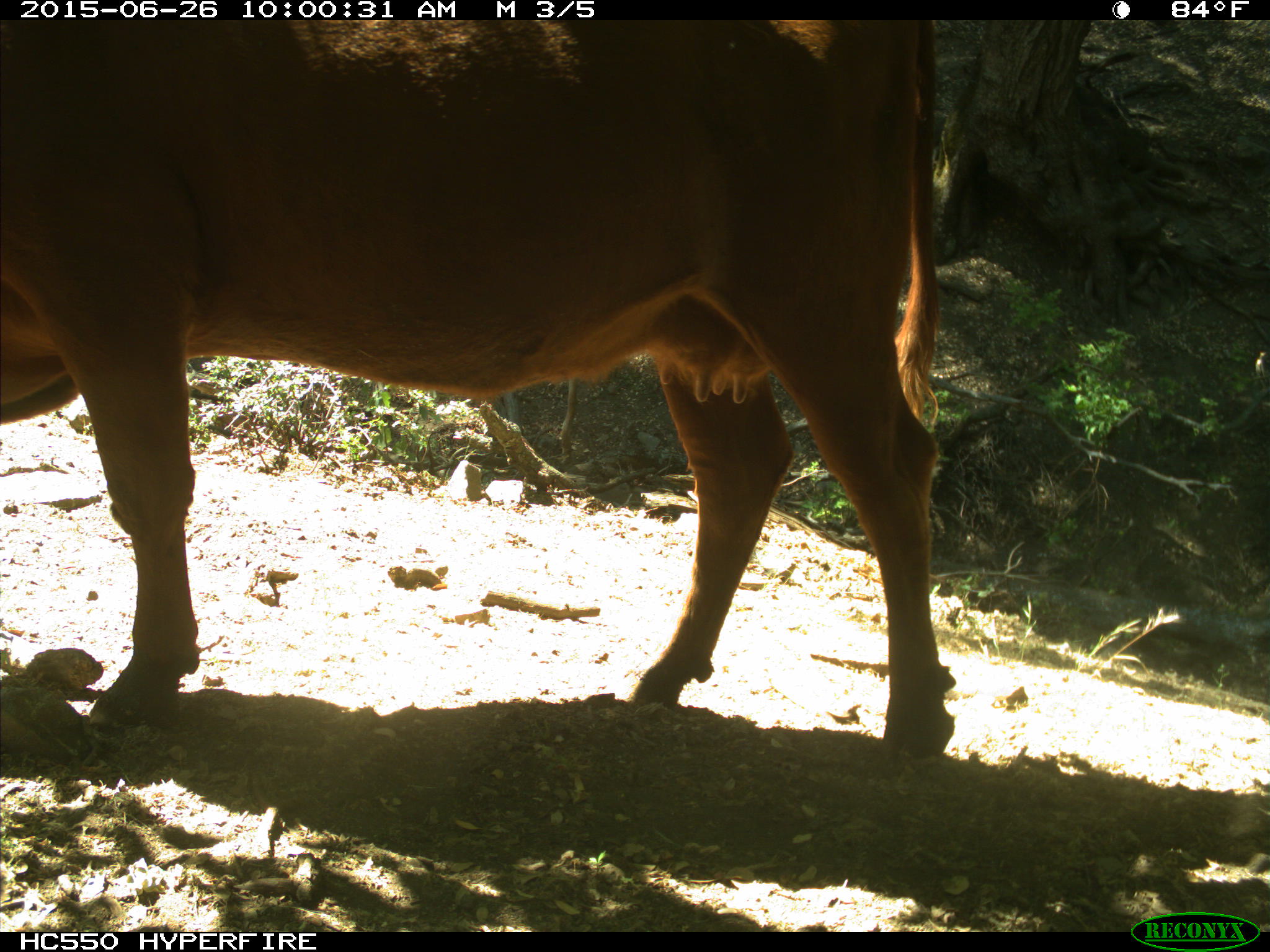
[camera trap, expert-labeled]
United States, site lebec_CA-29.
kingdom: Animalia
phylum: Chordata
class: Mammalia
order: Artiodactyla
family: Bovidae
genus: Bos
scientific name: Bos taurus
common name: domestic cow